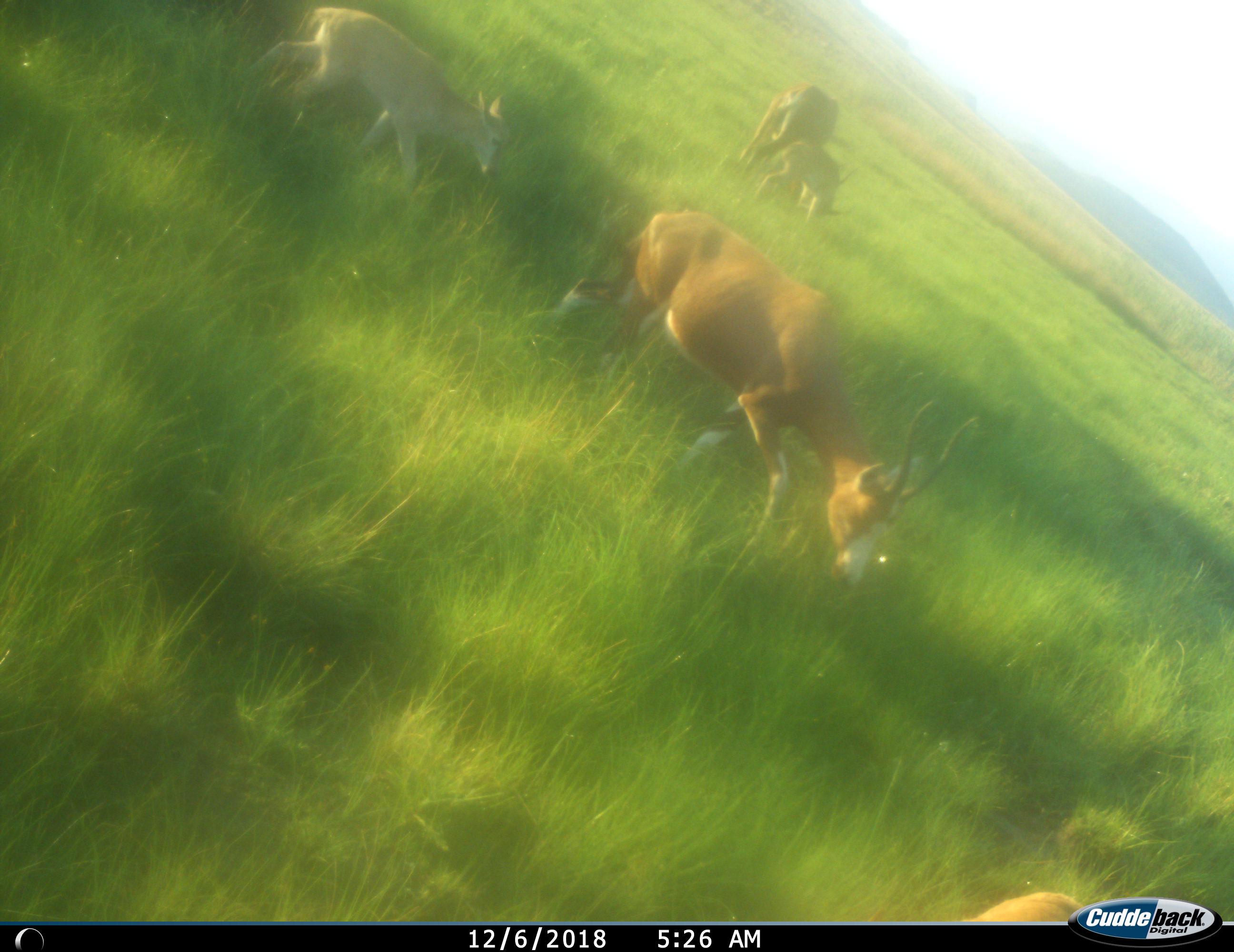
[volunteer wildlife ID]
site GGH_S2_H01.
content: unidentified animal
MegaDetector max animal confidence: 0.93